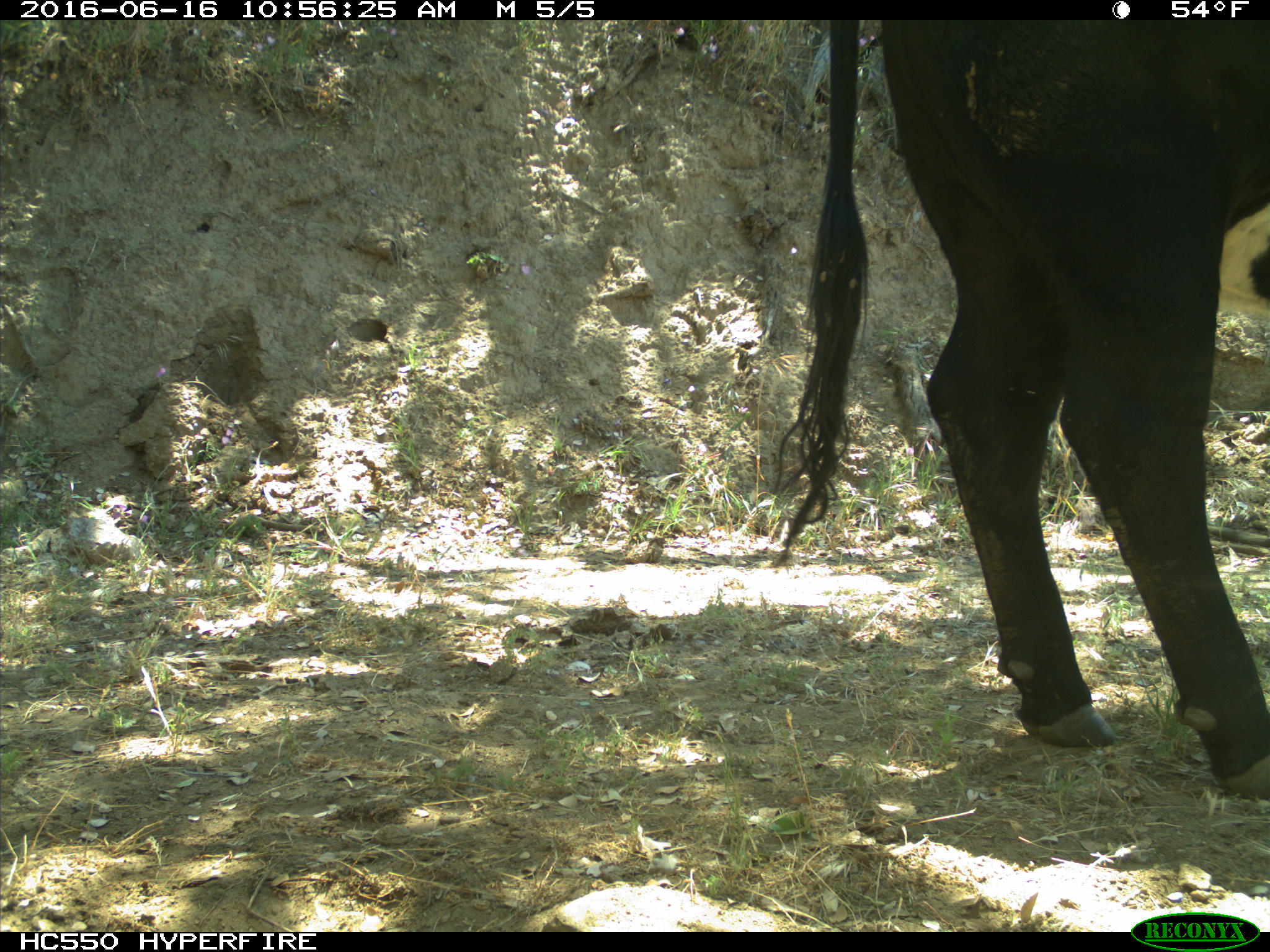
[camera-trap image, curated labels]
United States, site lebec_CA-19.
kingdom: Animalia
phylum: Chordata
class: Mammalia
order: Artiodactyla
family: Bovidae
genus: Bos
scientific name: Bos taurus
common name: domestic cow